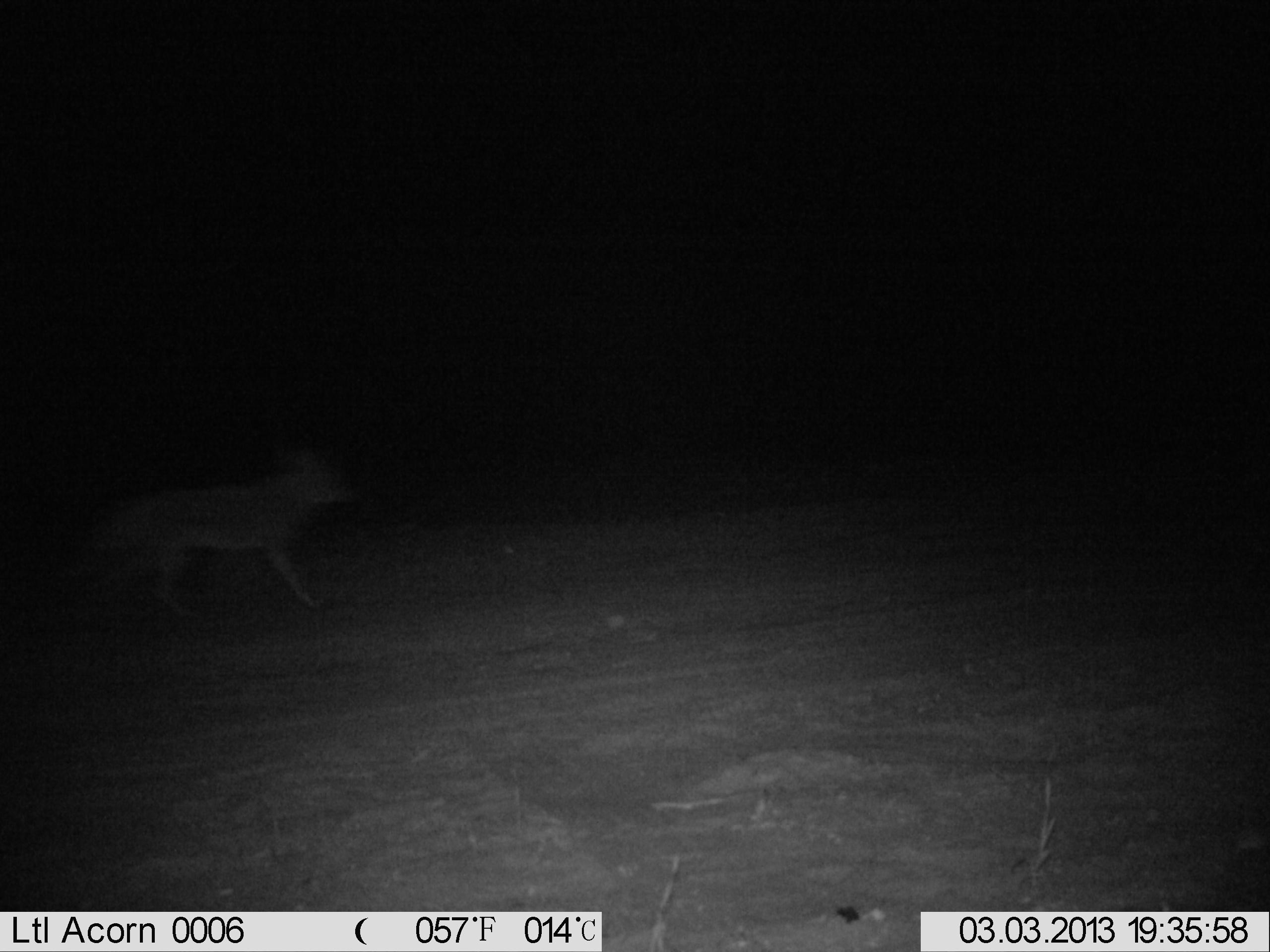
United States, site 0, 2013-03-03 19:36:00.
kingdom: Animalia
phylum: Chordata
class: Mammalia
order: Carnivora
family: Canidae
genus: Canis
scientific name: Canis latrans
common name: coyote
Coyote (Canis latrans).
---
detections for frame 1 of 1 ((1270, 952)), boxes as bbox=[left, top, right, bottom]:
coyote: bbox=[57, 444, 362, 625]